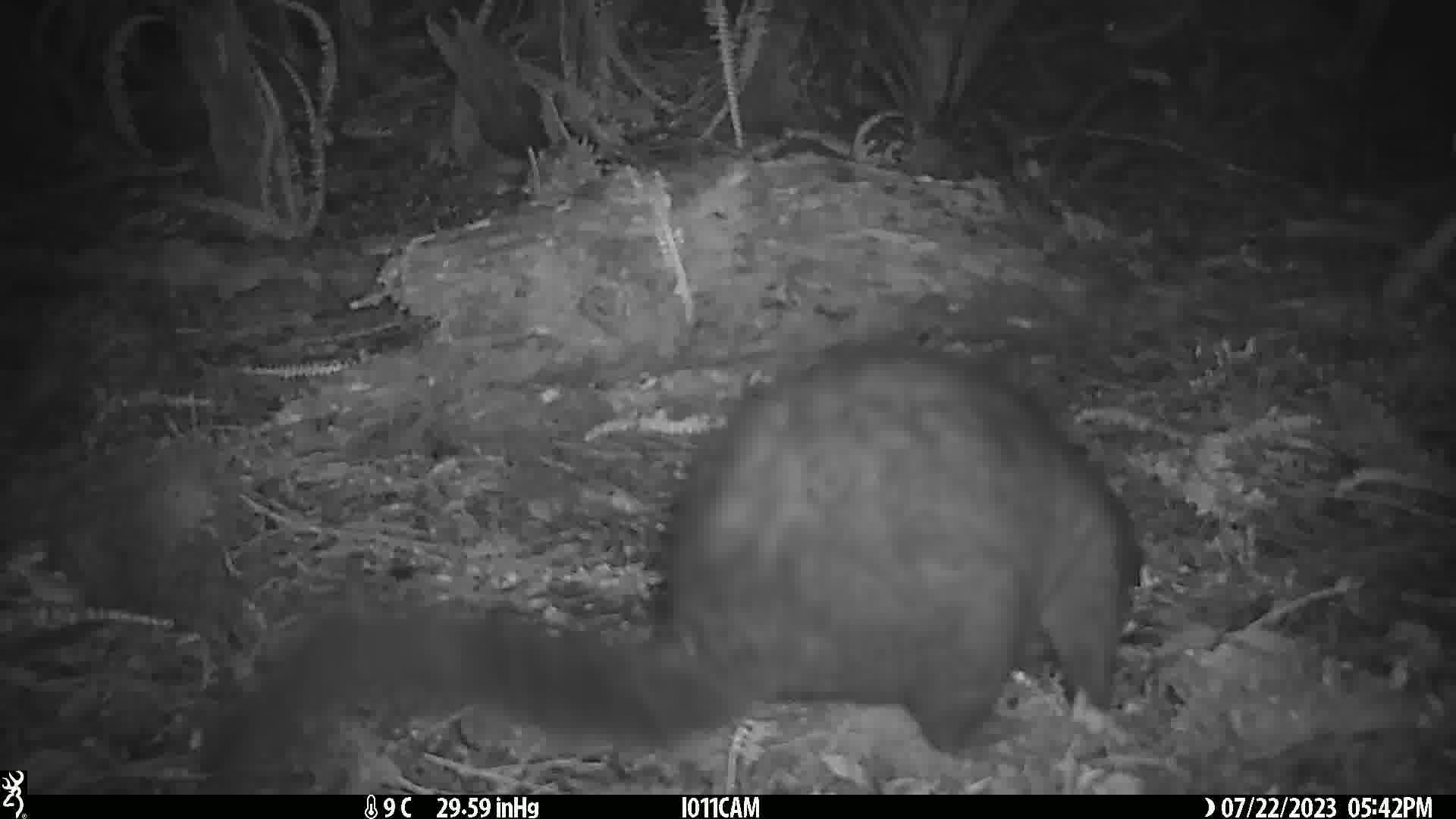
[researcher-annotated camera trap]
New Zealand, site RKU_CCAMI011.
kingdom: Animalia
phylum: Chordata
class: Mammalia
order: Diprotodontia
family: Phalangeridae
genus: Trichosurus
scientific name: Trichosurus vulpecula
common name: common brushtail possum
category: possum